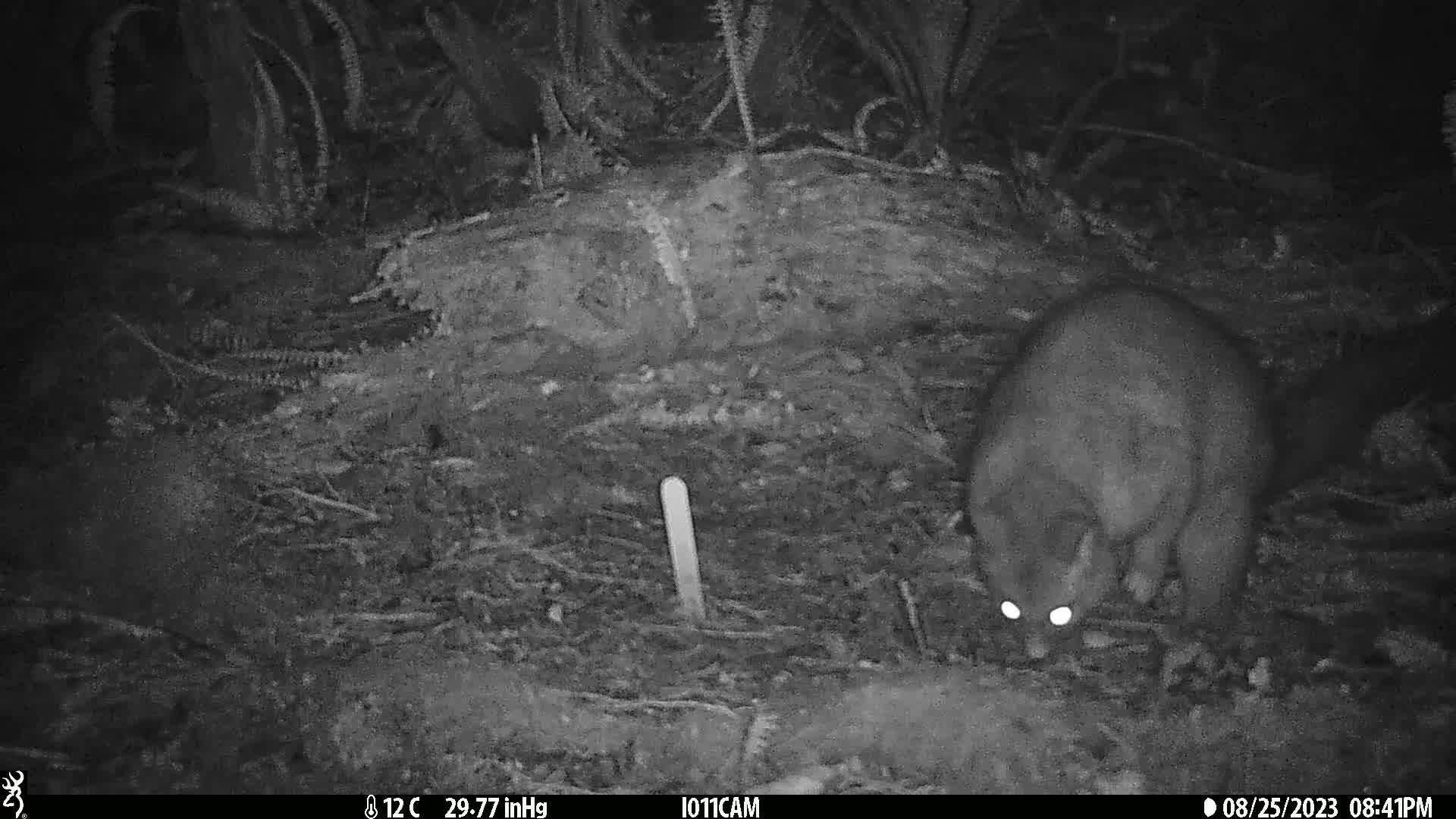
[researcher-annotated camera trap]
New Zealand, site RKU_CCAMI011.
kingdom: Animalia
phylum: Chordata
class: Mammalia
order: Diprotodontia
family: Phalangeridae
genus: Trichosurus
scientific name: Trichosurus vulpecula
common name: common brushtail possum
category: possum